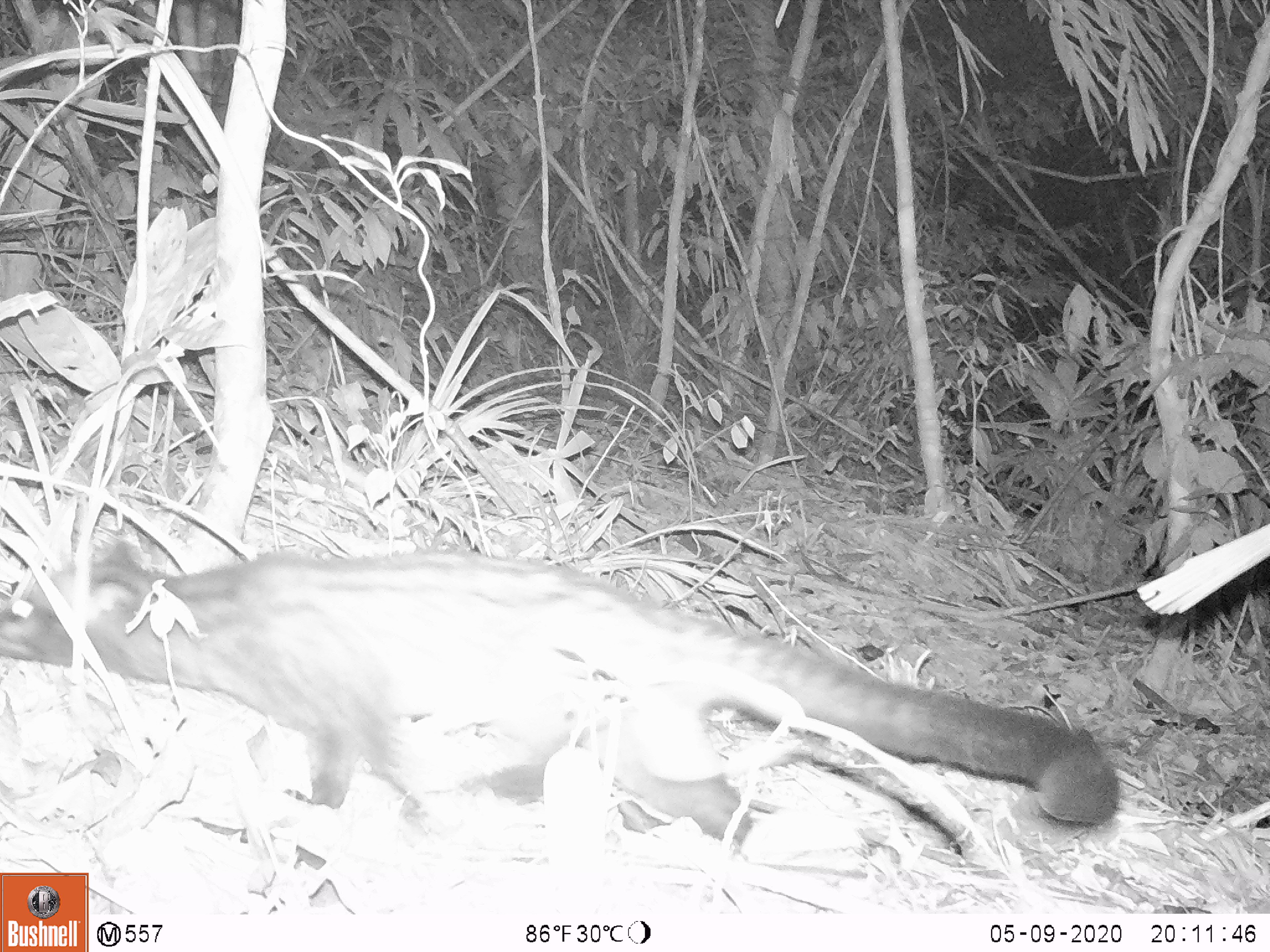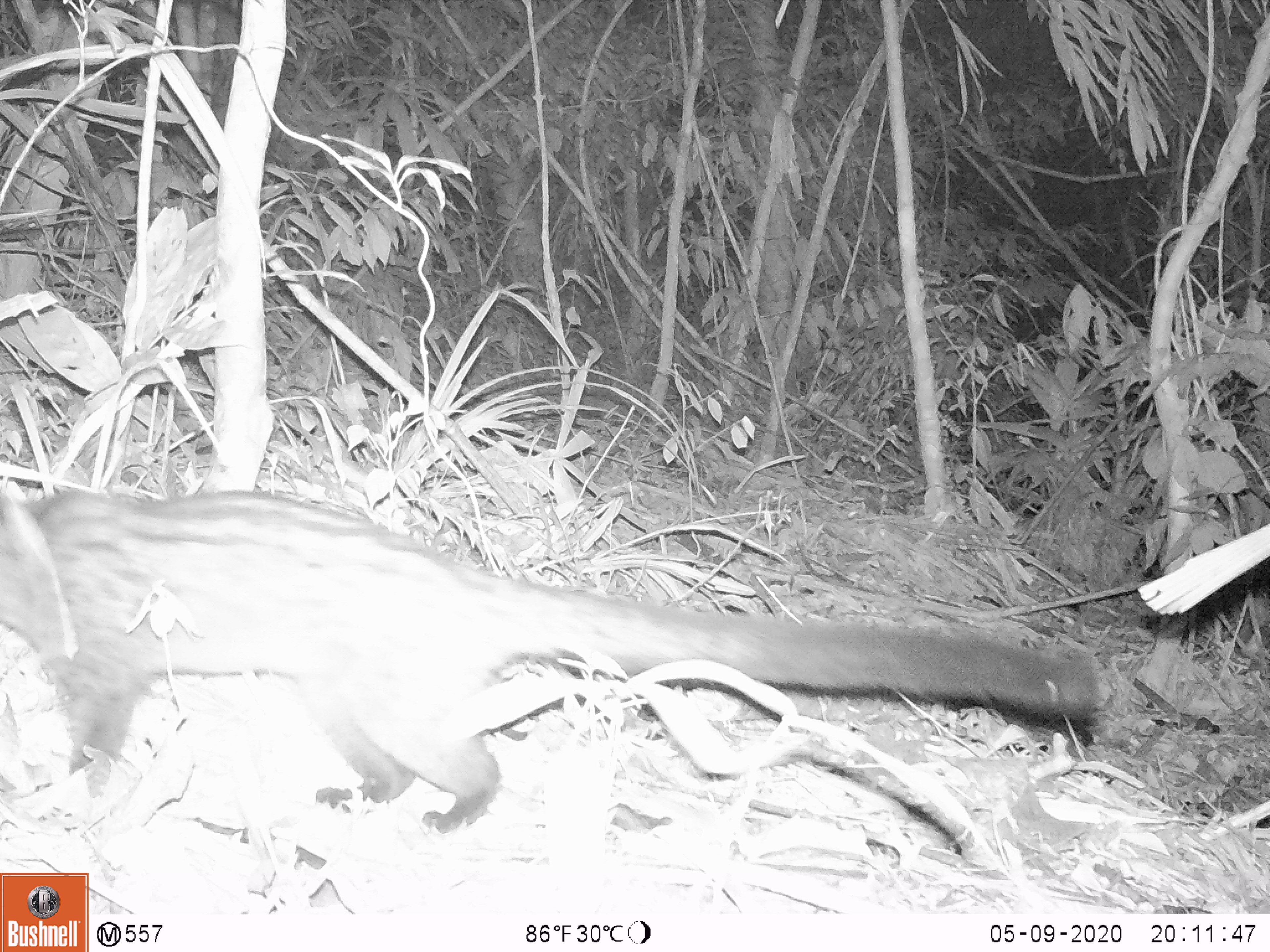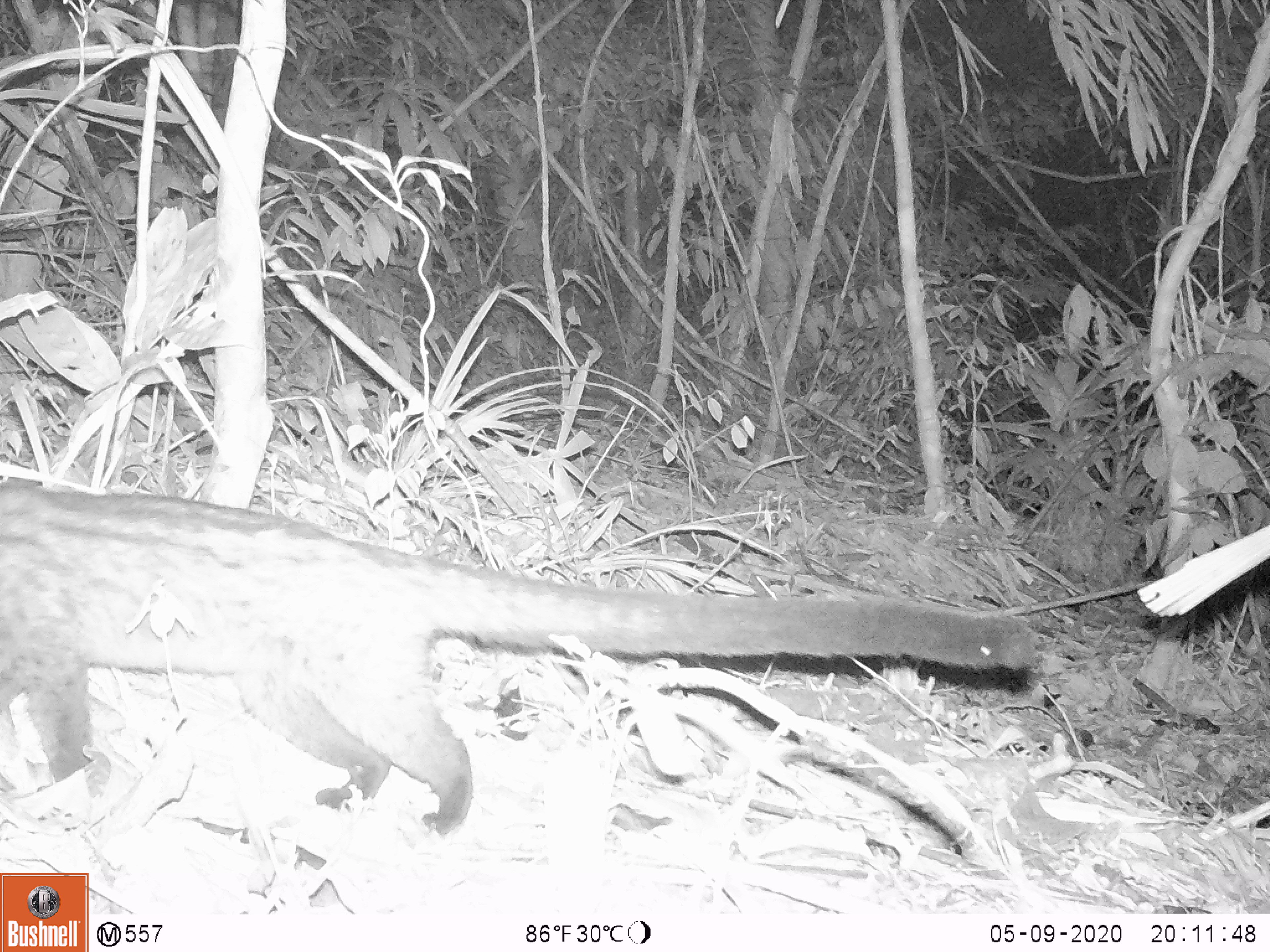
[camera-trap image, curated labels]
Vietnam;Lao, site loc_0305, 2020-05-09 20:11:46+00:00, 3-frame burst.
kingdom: Animalia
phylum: Chordata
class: Mammalia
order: Carnivora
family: Viverridae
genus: Paradoxurus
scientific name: Paradoxurus hermaphroditus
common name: common palm civet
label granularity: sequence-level